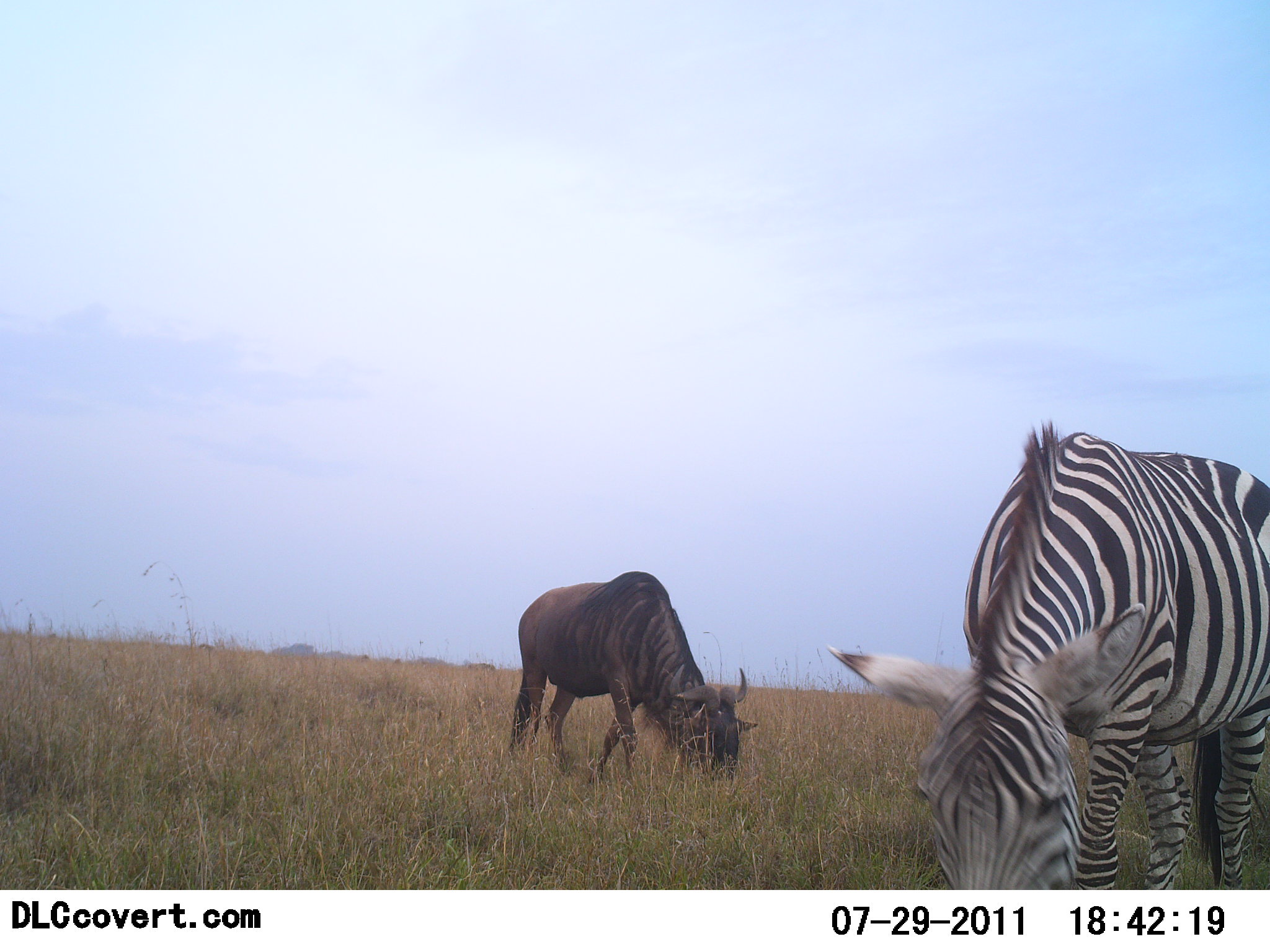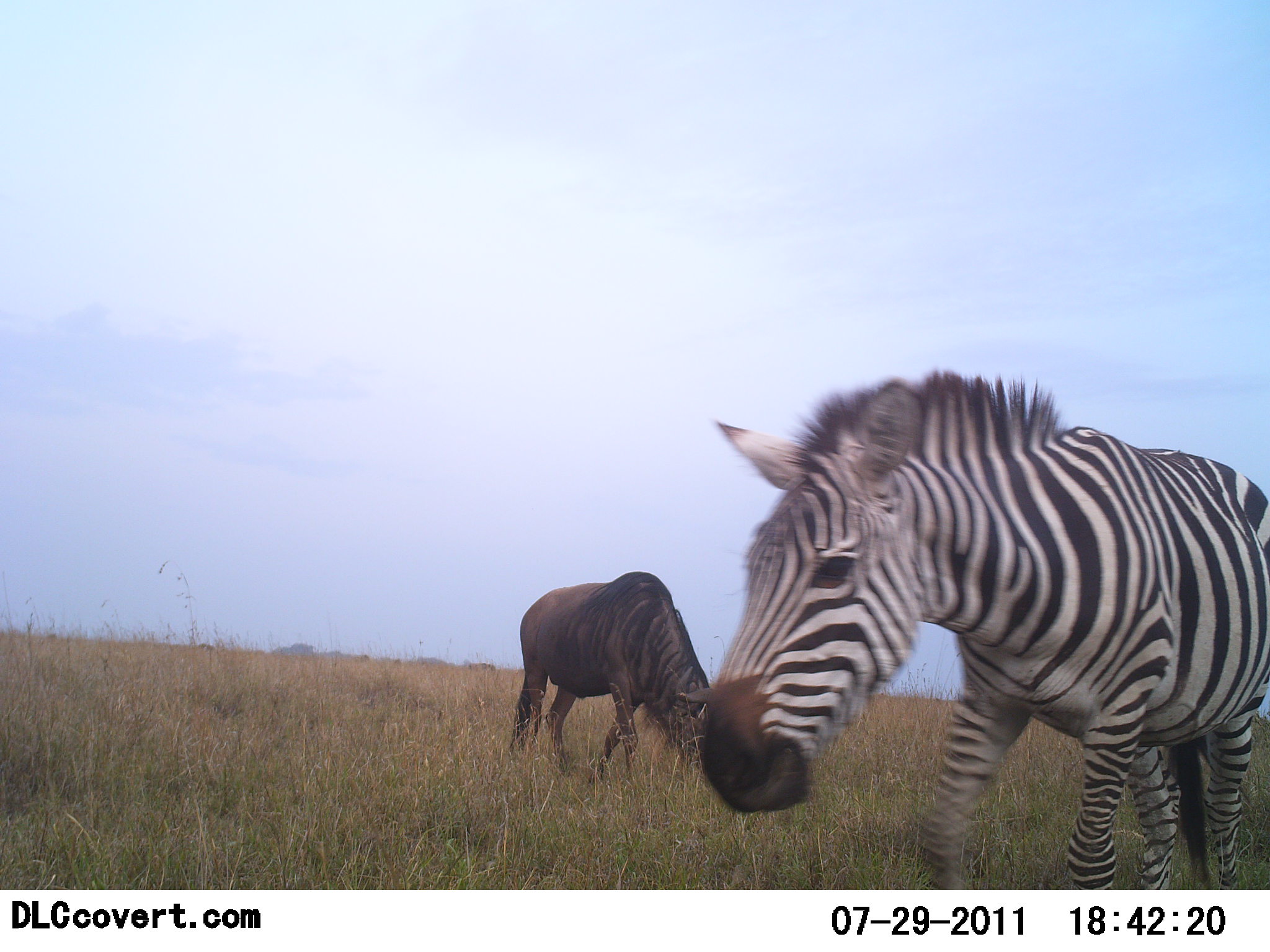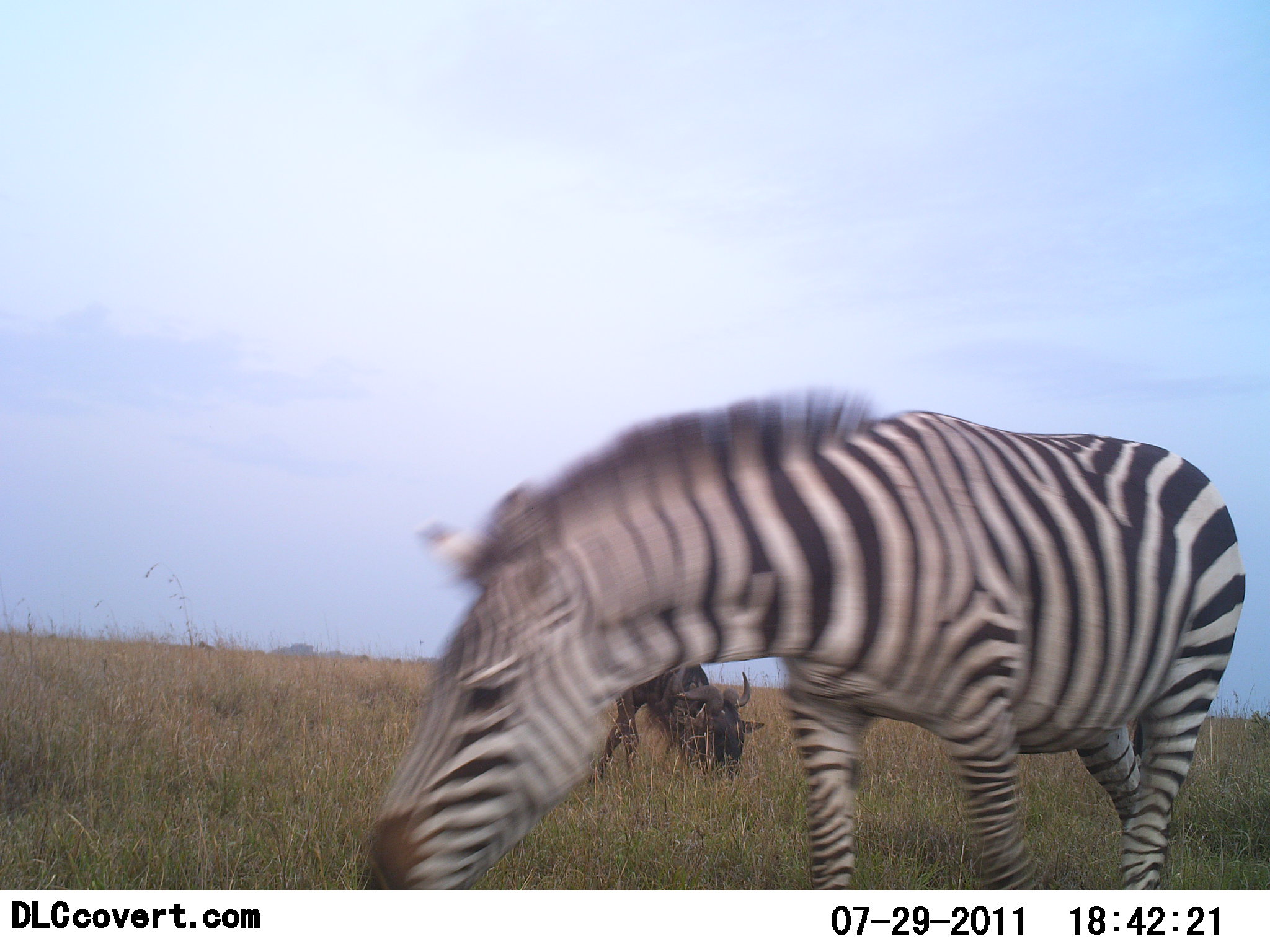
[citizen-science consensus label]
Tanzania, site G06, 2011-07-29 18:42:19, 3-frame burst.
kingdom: Animalia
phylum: Chordata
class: Mammalia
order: Artiodactyla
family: Bovidae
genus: Connochaetes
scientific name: Connochaetes taurinus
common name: blue wildebeest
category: wildebeest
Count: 1.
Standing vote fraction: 9%.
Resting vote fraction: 0%.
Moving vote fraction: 0%.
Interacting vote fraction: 0%.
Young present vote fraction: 0%.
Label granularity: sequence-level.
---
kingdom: Animalia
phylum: Chordata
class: Mammalia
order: Perissodactyla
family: Equidae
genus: Equus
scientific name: Equus quagga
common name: plains zebra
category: zebra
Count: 1.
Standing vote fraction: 18%.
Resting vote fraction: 0%.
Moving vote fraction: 82%.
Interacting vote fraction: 0%.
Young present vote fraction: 0%.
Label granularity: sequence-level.